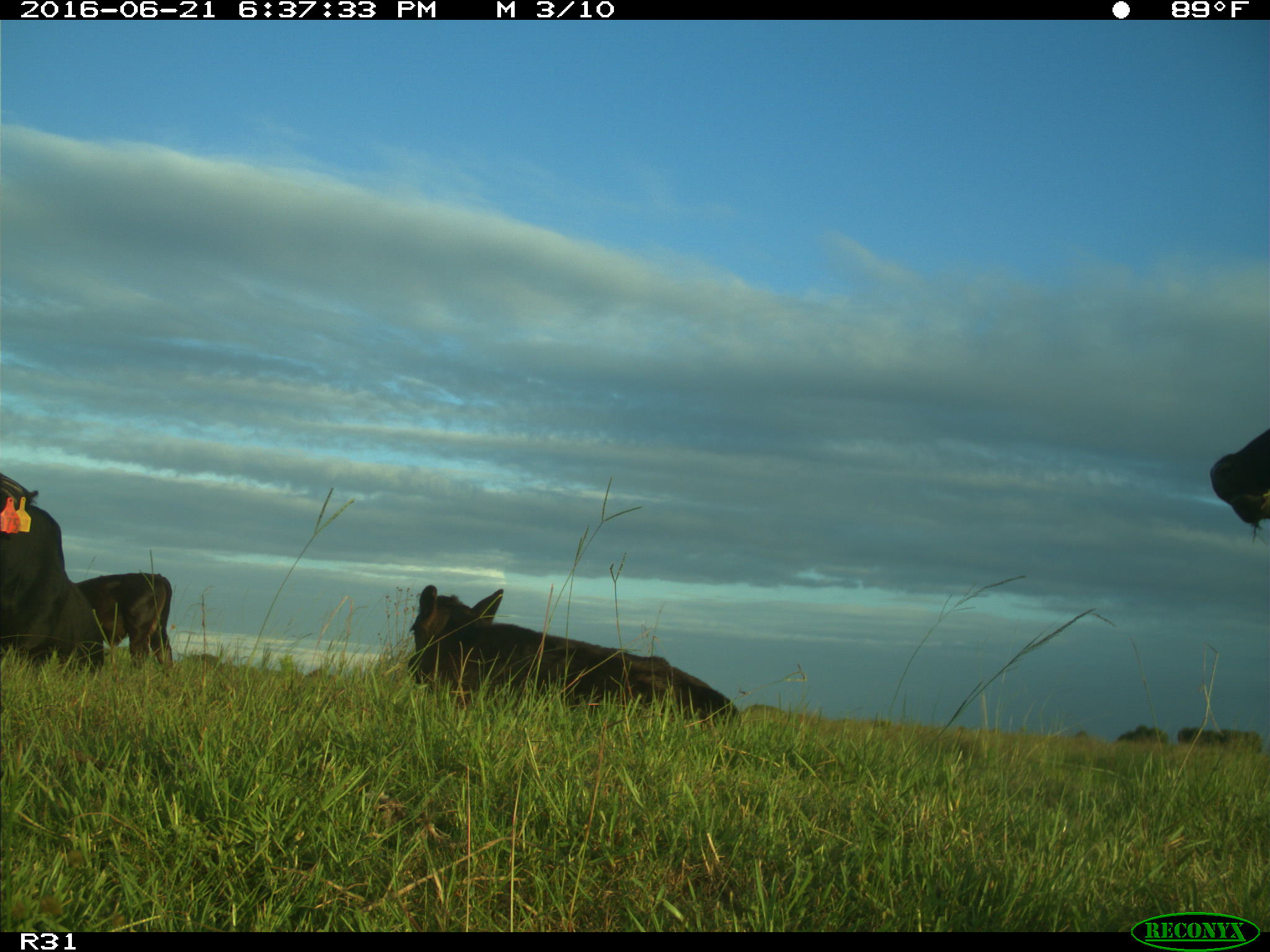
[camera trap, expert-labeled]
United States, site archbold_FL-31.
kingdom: Animalia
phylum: Chordata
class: Mammalia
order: Artiodactyla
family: Bovidae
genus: Bos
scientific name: Bos taurus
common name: domestic cow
Bos taurus (domestic cow).